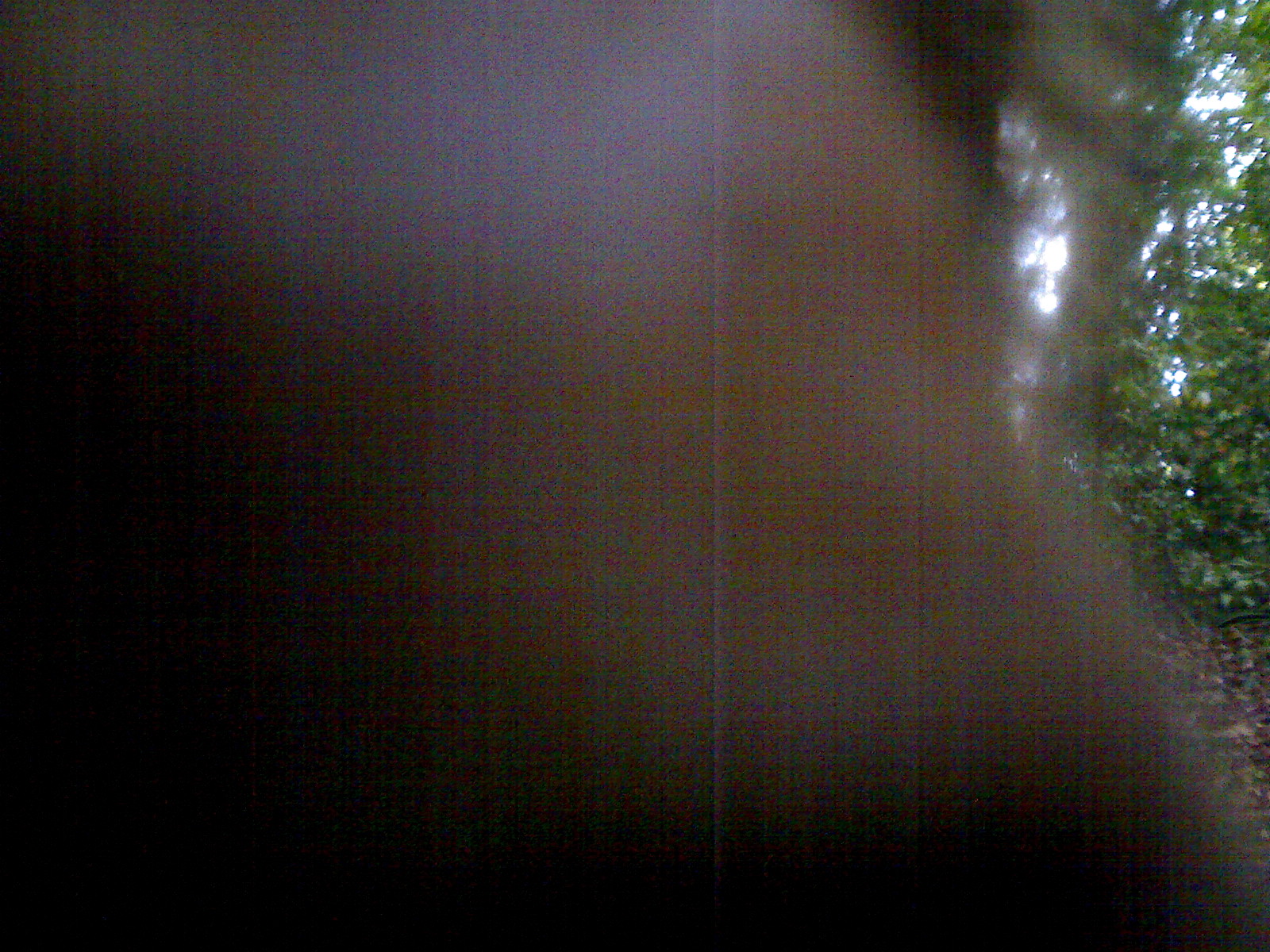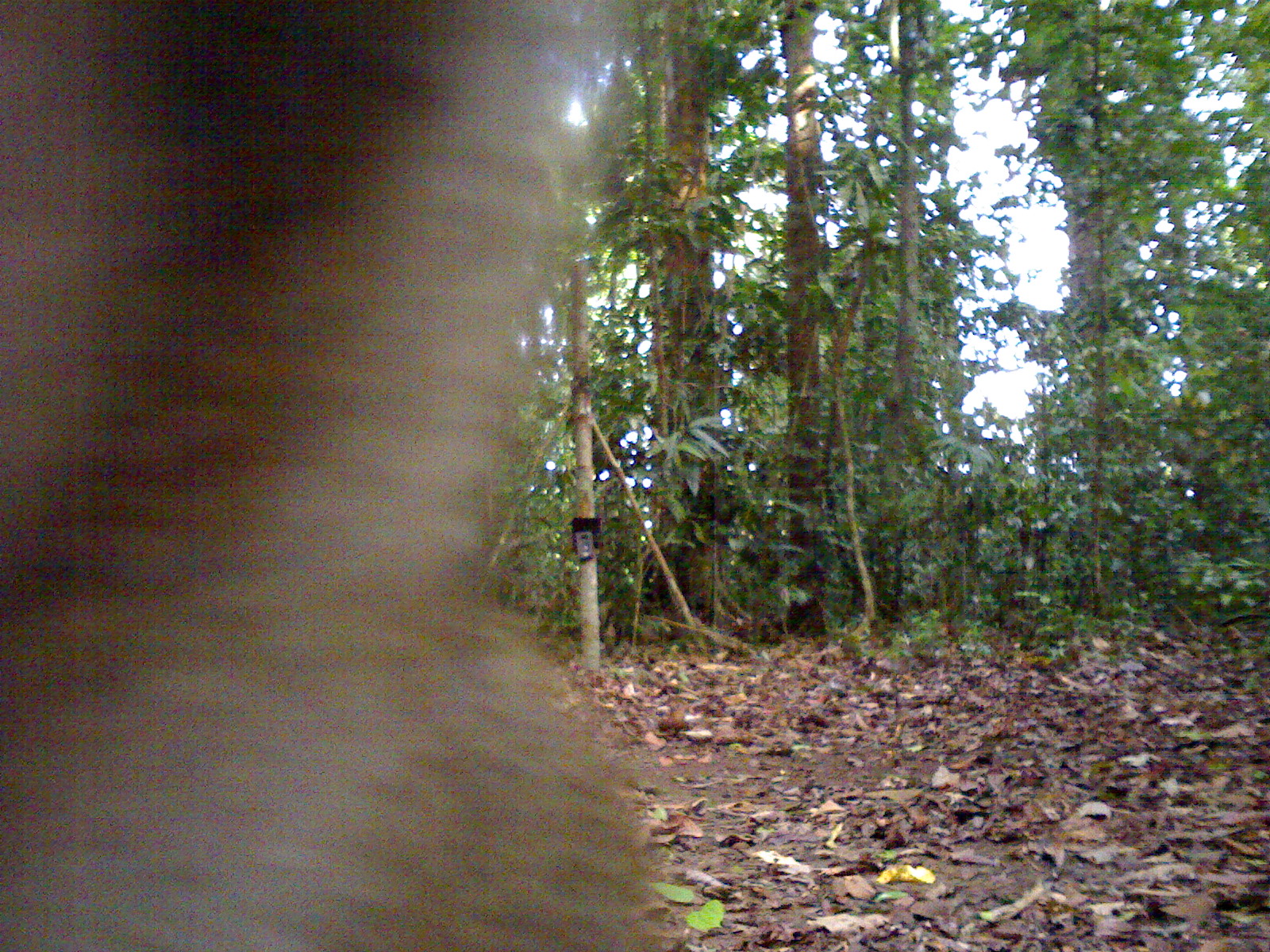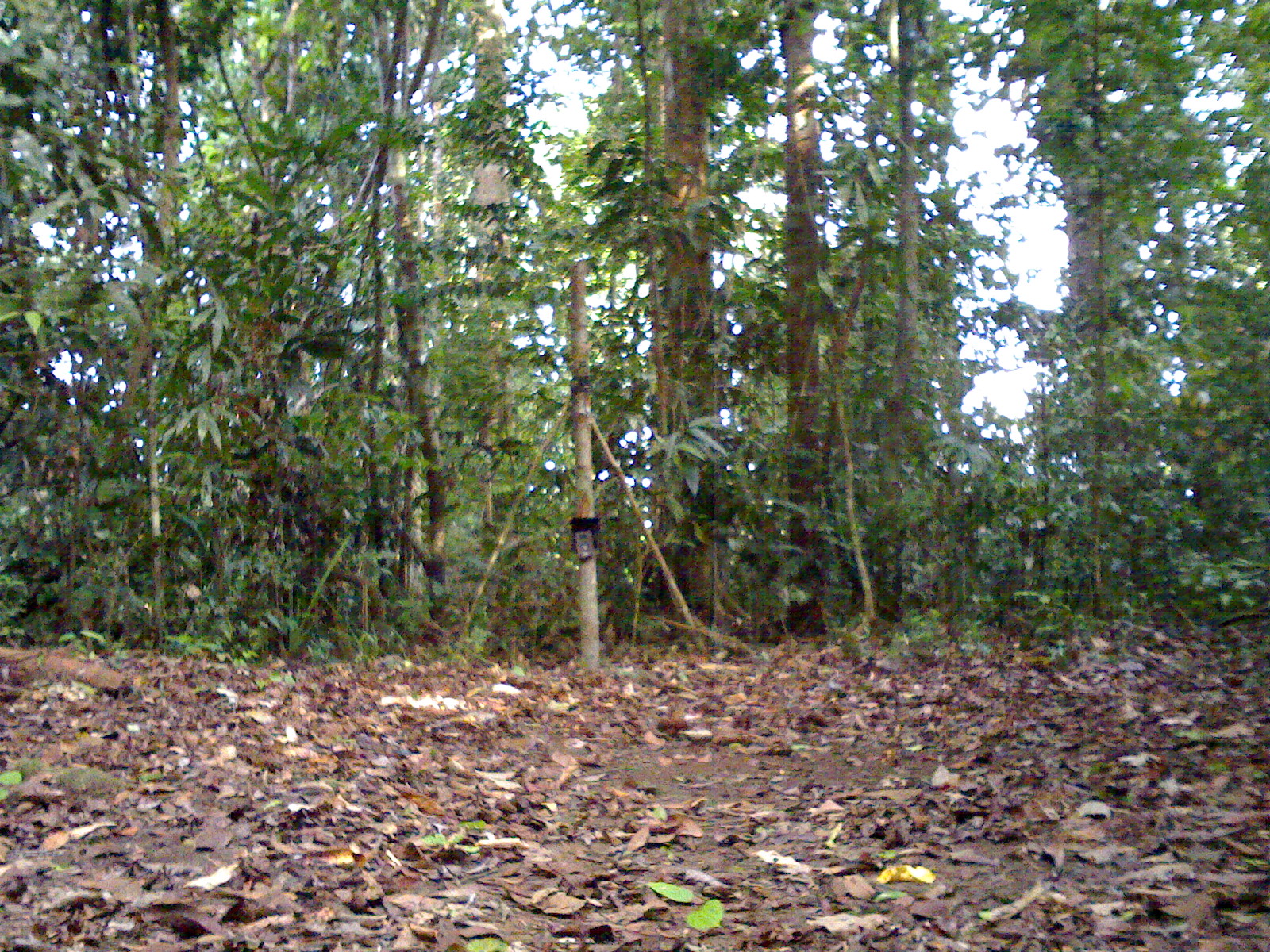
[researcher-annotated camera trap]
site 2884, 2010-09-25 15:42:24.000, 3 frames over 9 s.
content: unidentified animal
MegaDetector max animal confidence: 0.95